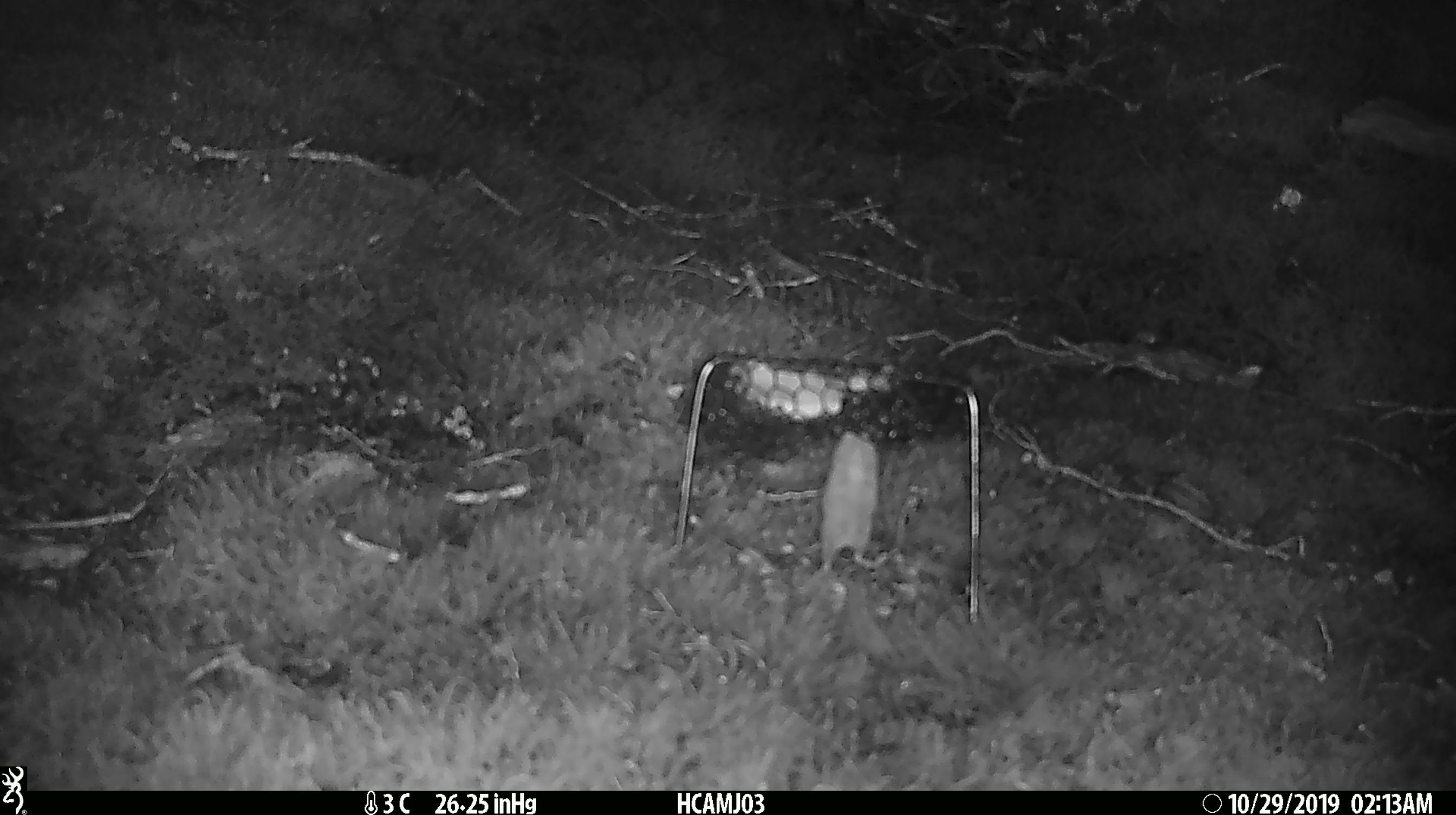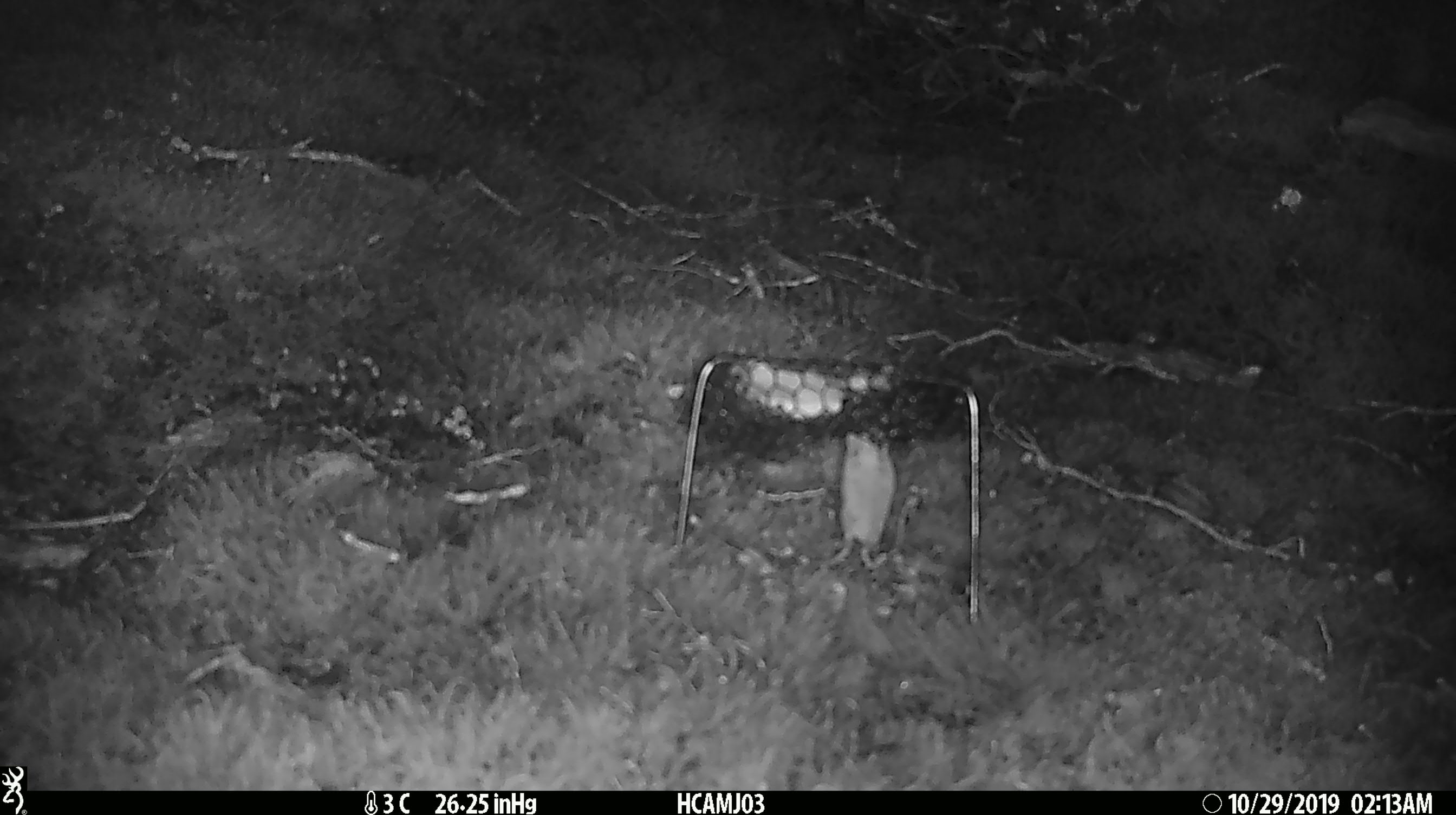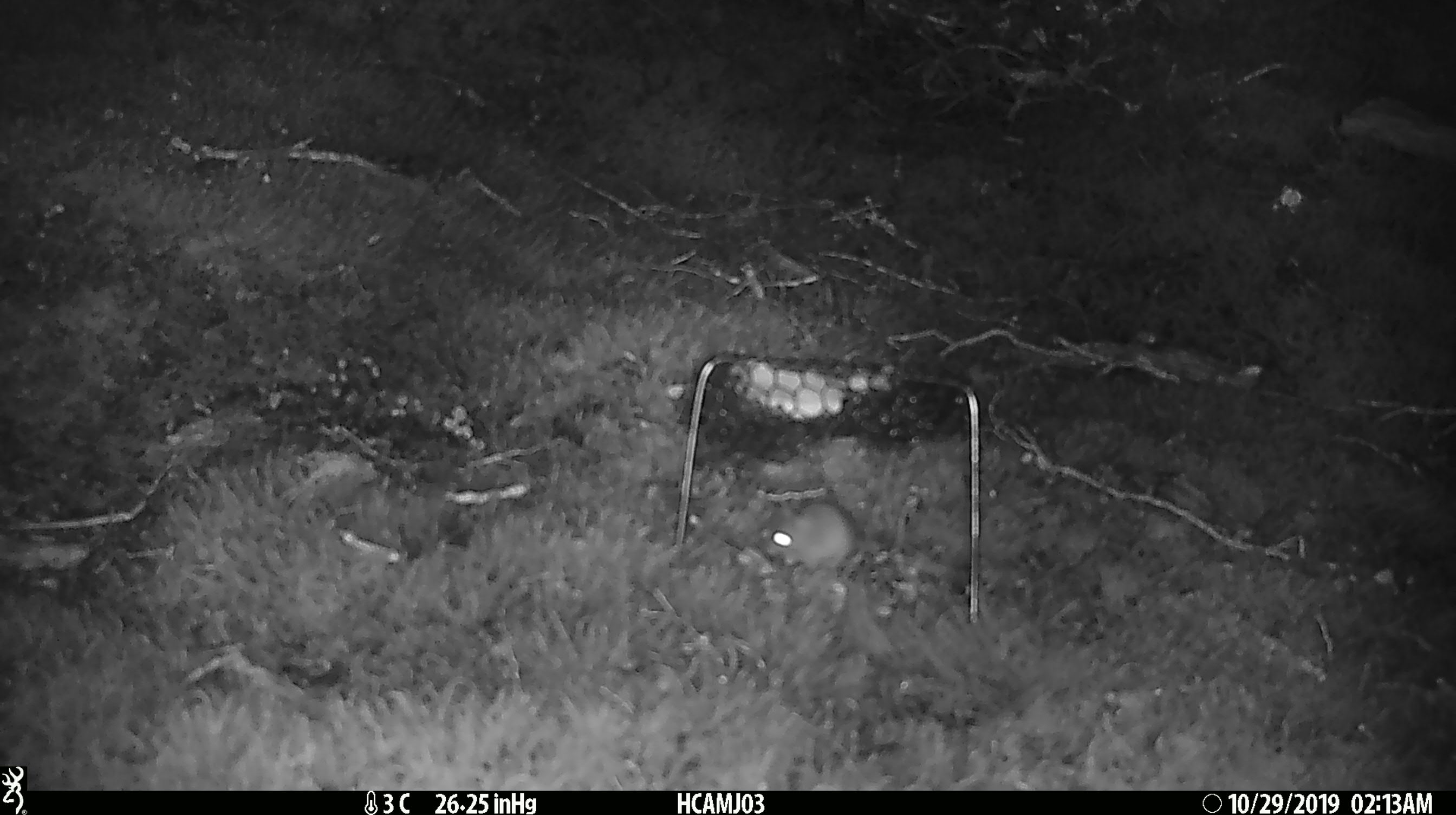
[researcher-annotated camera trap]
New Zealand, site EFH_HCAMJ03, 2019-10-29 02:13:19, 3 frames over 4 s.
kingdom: Animalia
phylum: Chordata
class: Mammalia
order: Rodentia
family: Muridae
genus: Mus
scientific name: Mus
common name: mouse